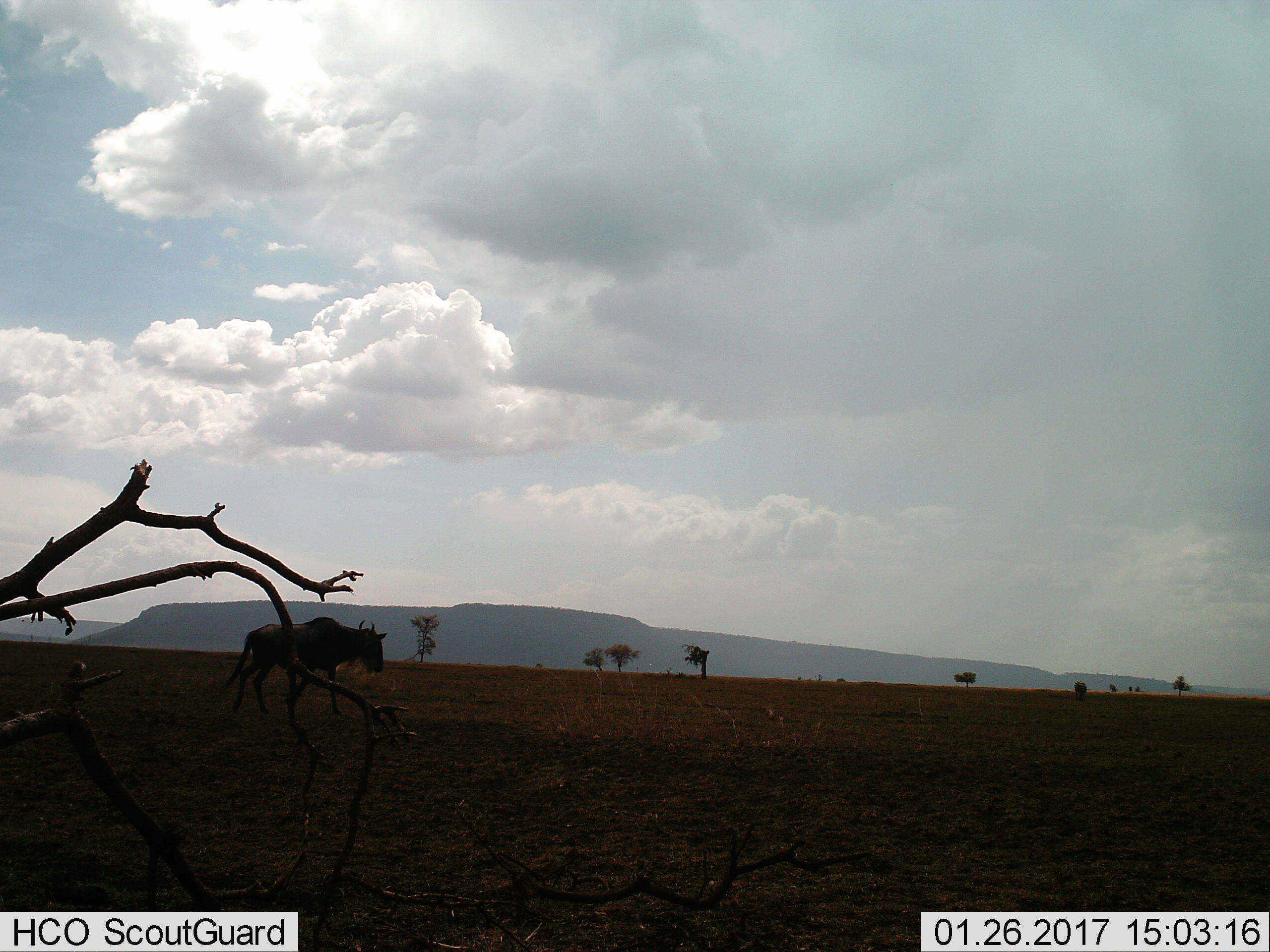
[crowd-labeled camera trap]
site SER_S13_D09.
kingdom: Animalia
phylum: Chordata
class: Mammalia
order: Artiodactyla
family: Bovidae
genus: Connochaetes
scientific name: Connochaetes taurinus taurinus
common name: blue wildebeest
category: wildebeestblue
Wildebeestblue (blue wildebeest) (Connochaetes taurinus taurinus), count 1. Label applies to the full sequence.